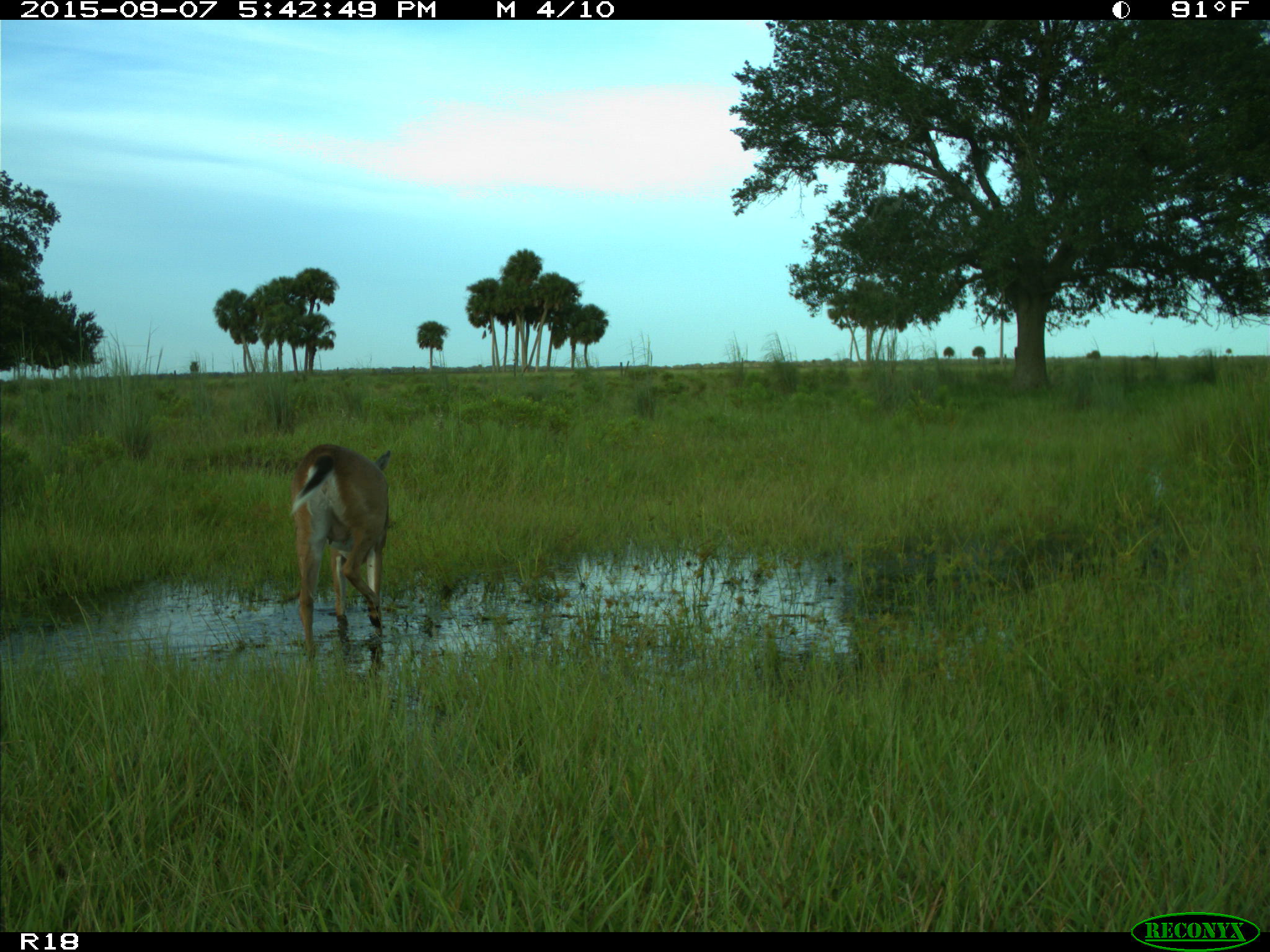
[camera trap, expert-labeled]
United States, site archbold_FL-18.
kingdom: Animalia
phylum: Chordata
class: Mammalia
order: Artiodactyla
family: Cervidae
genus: Odocoileus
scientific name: Odocoileus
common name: deer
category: unidentified deer